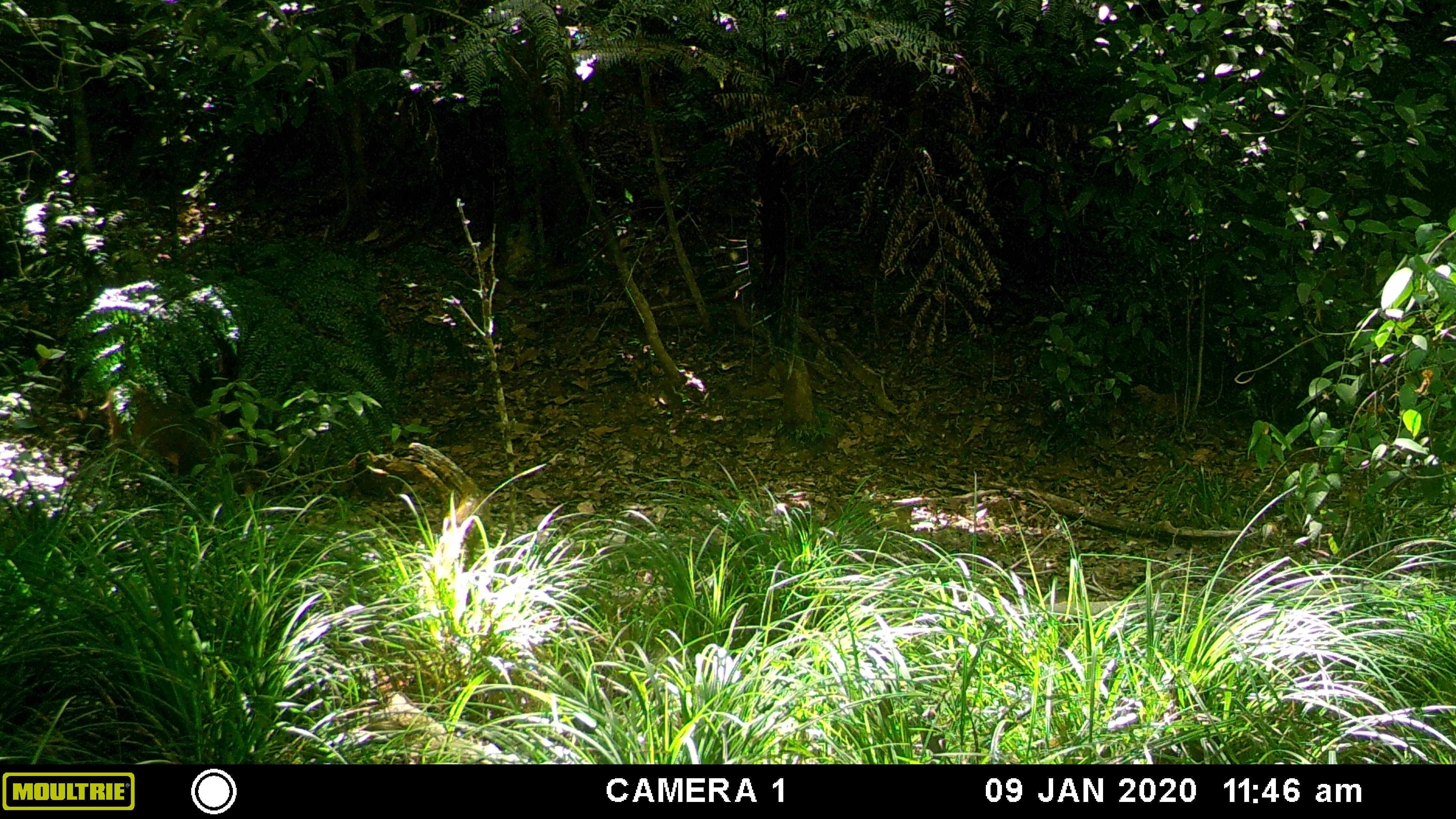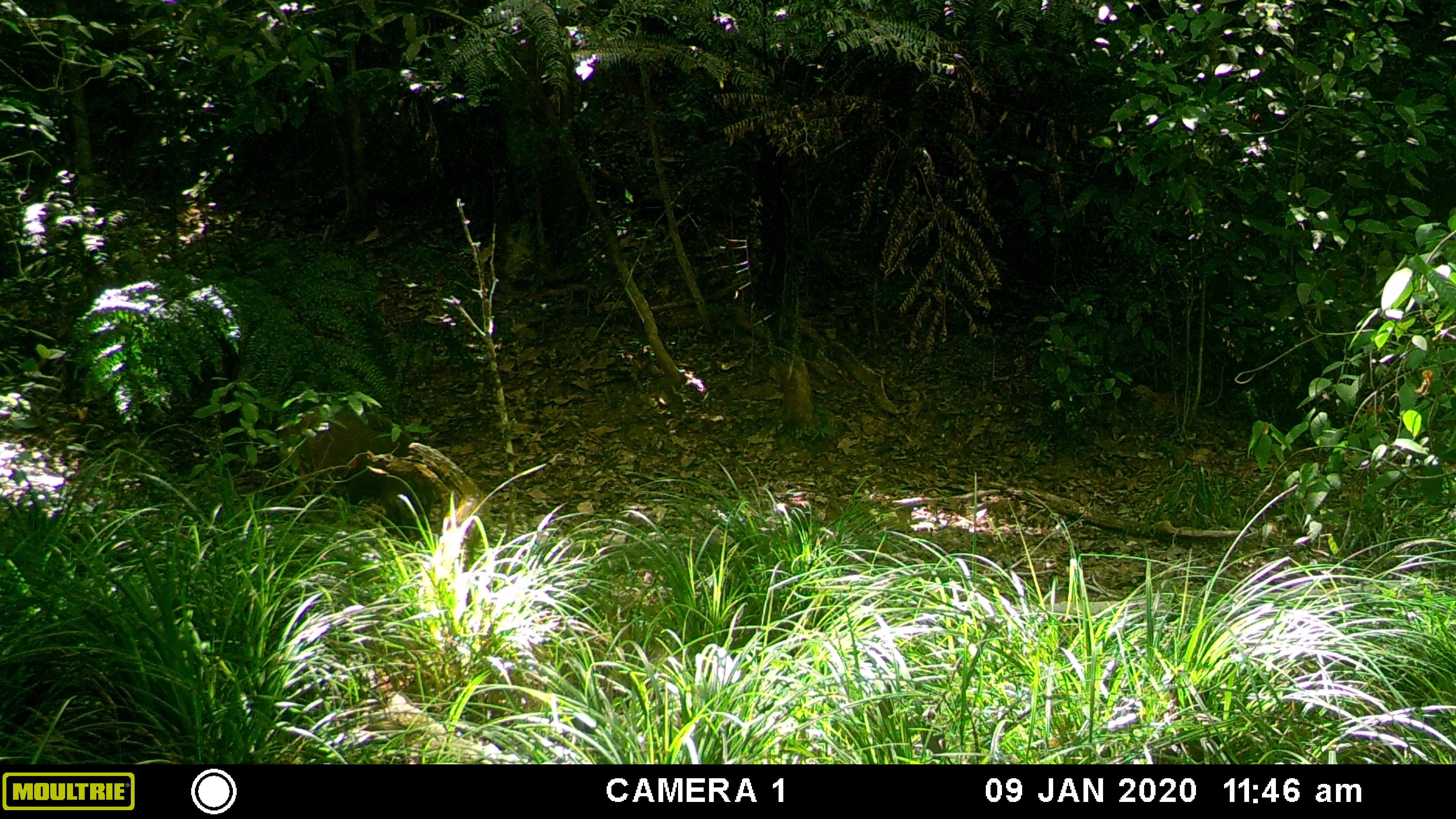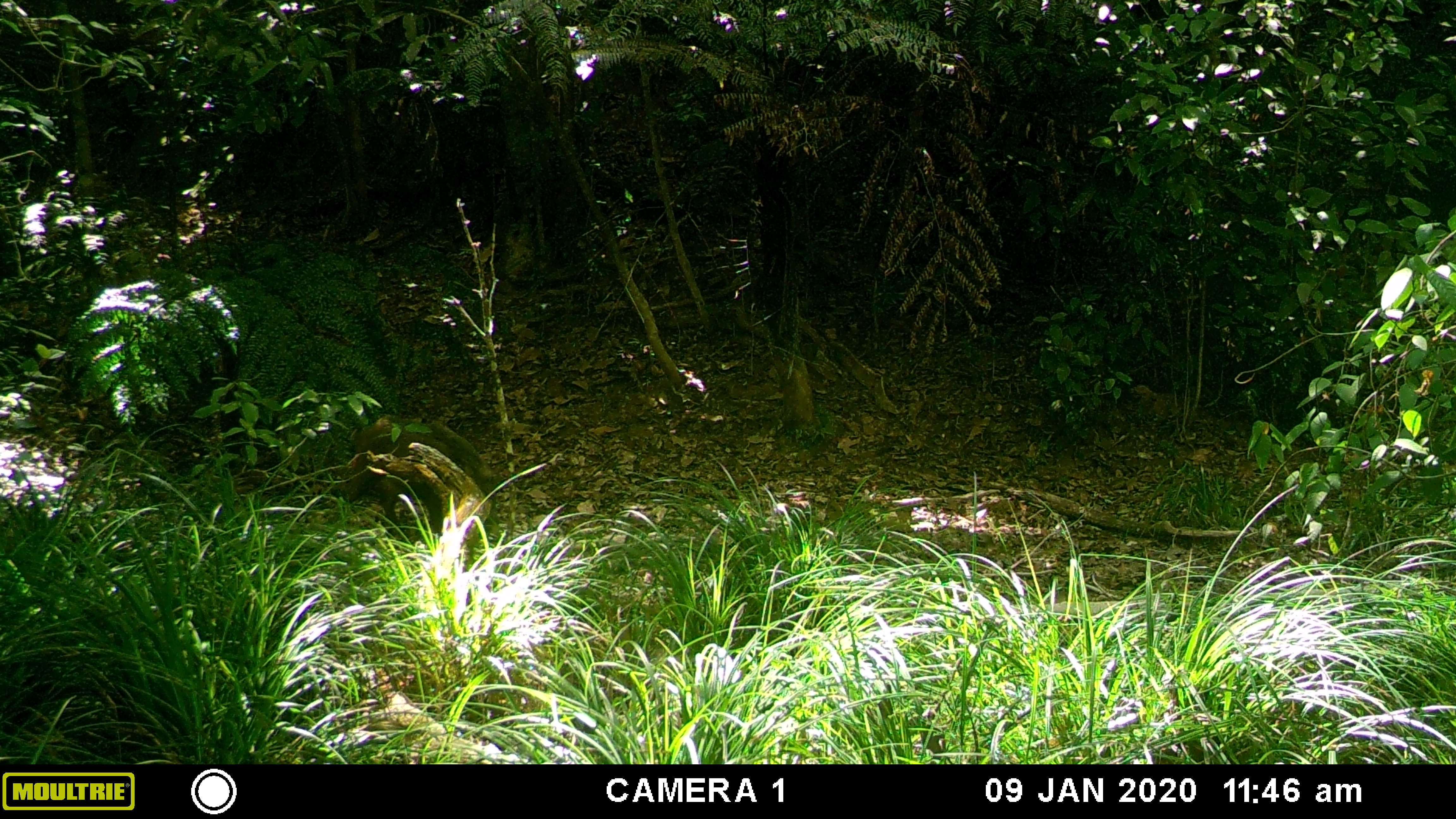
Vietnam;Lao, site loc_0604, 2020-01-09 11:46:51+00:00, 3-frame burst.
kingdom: Animalia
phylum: Chordata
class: Mammalia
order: Artiodactyla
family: Suidae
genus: Sus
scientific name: Sus scrofa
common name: eurasian wild pig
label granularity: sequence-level